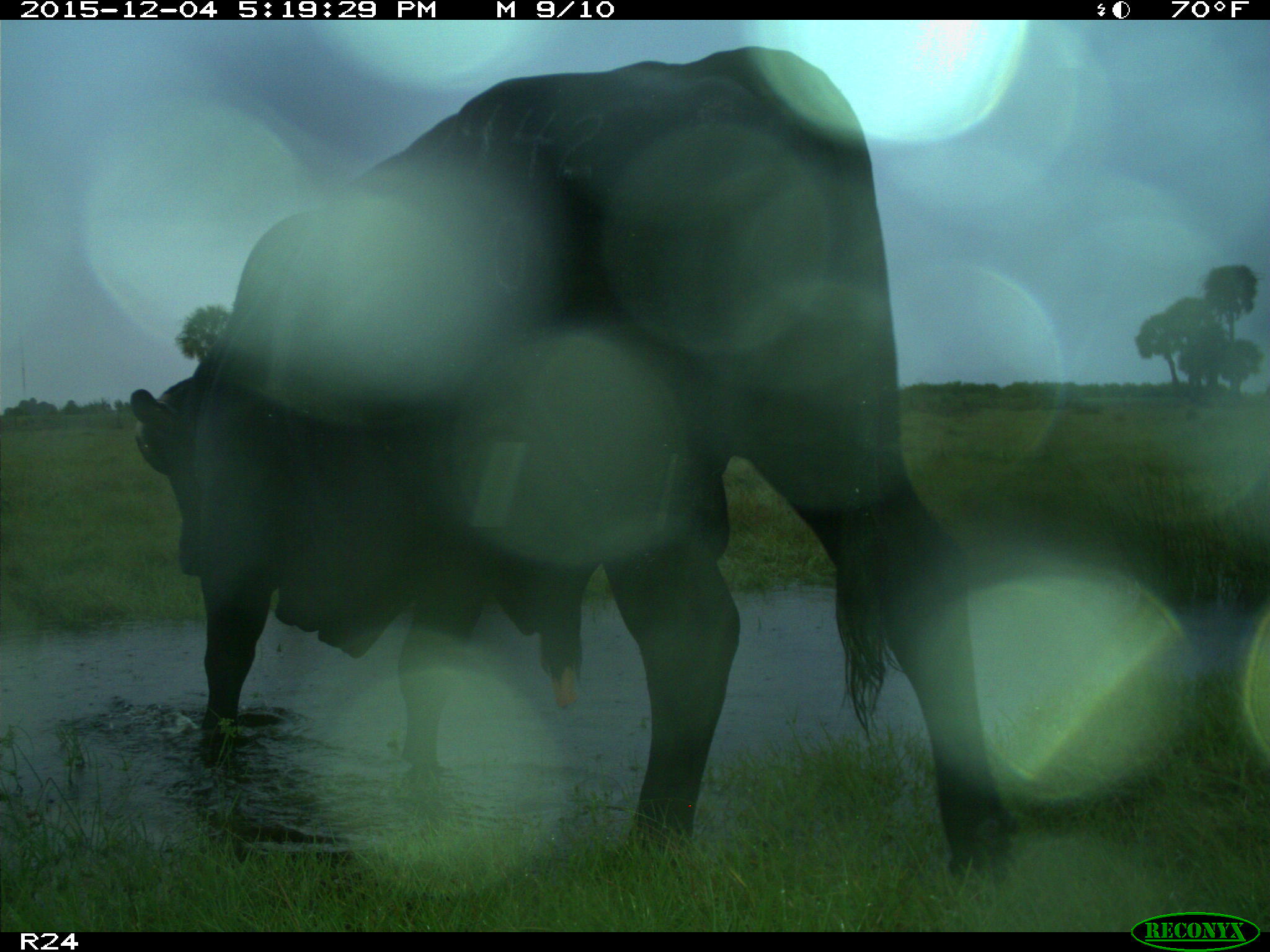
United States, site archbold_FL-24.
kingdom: Animalia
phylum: Chordata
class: Mammalia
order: Artiodactyla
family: Bovidae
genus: Bos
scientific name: Bos taurus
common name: domestic cow